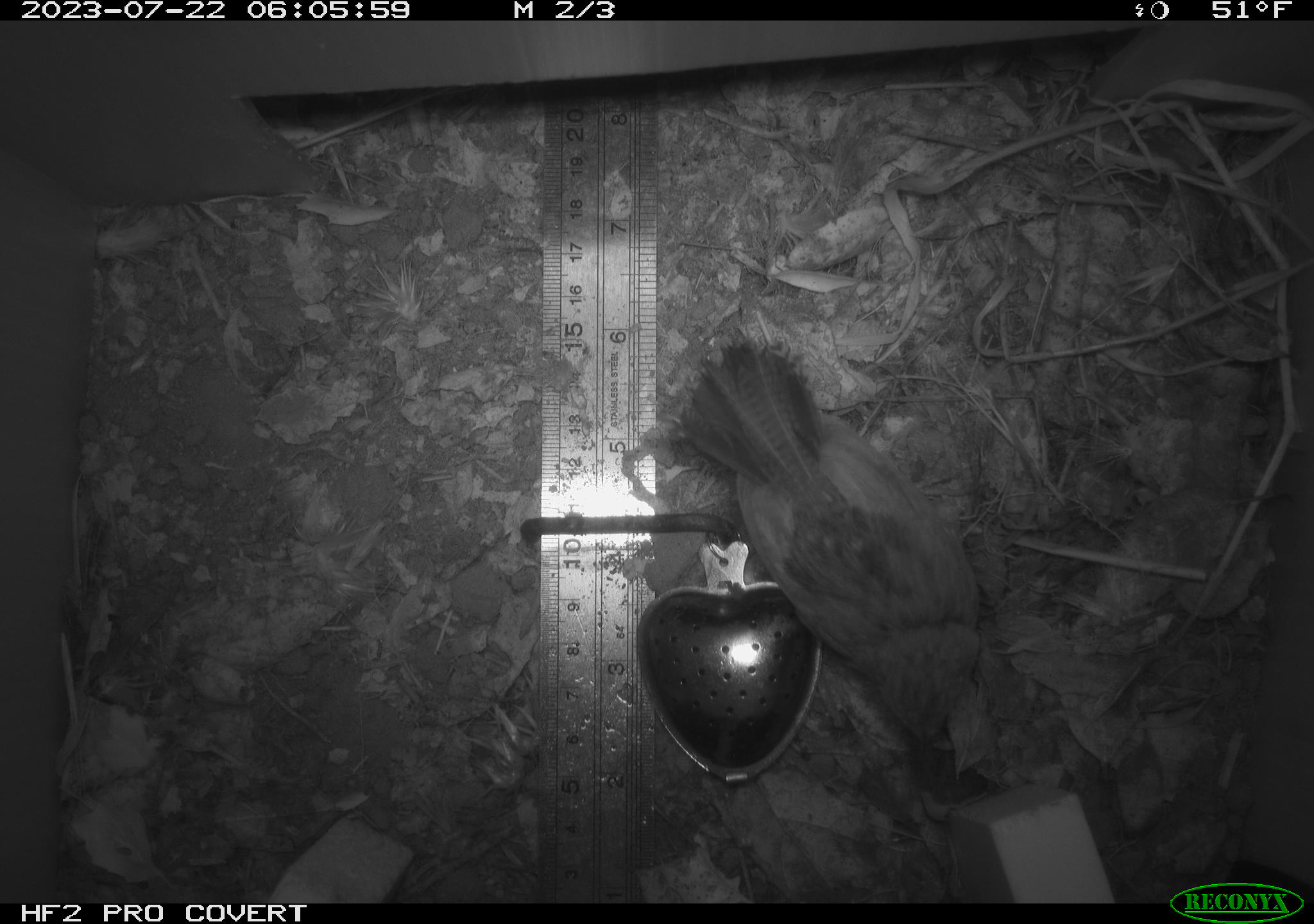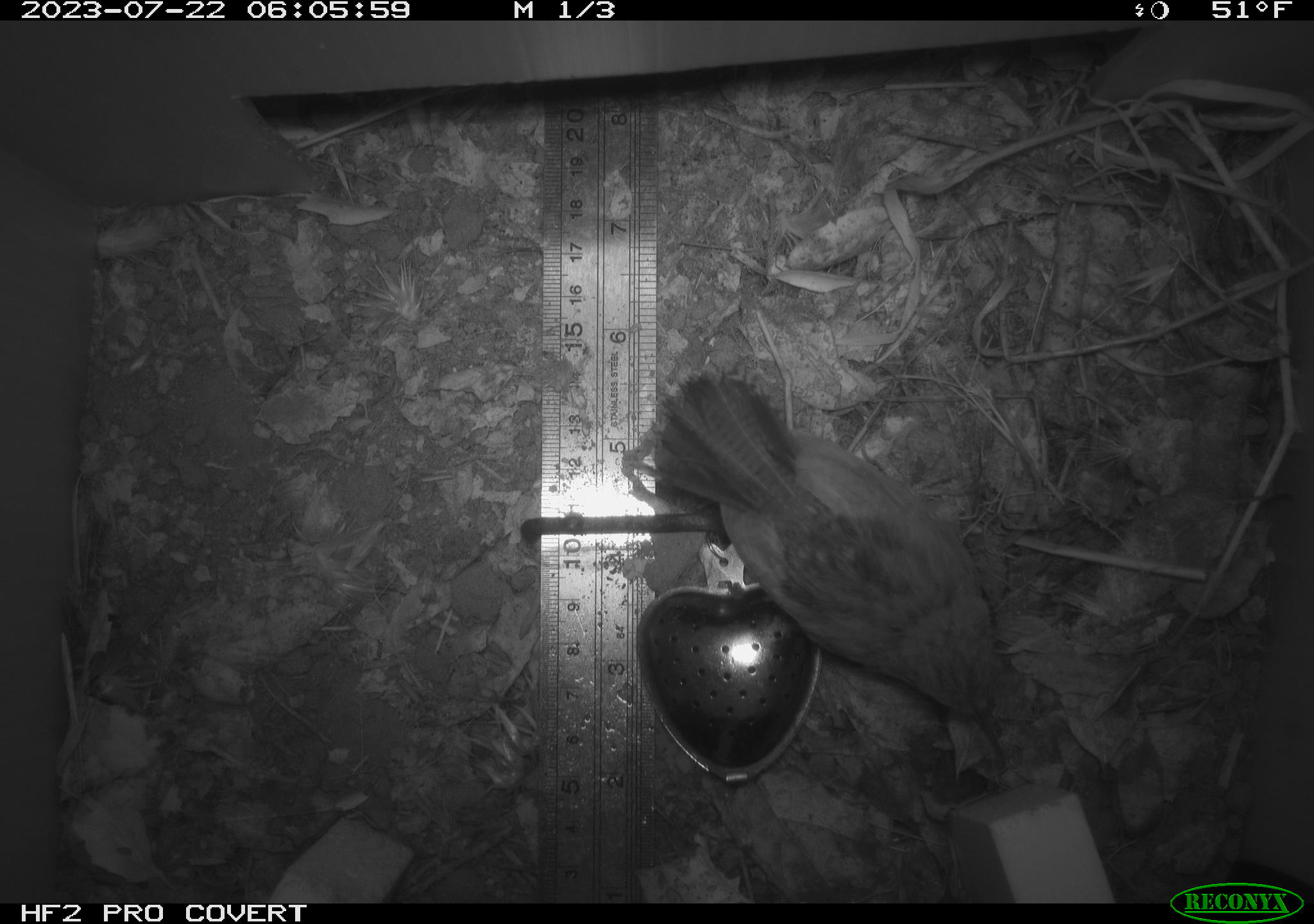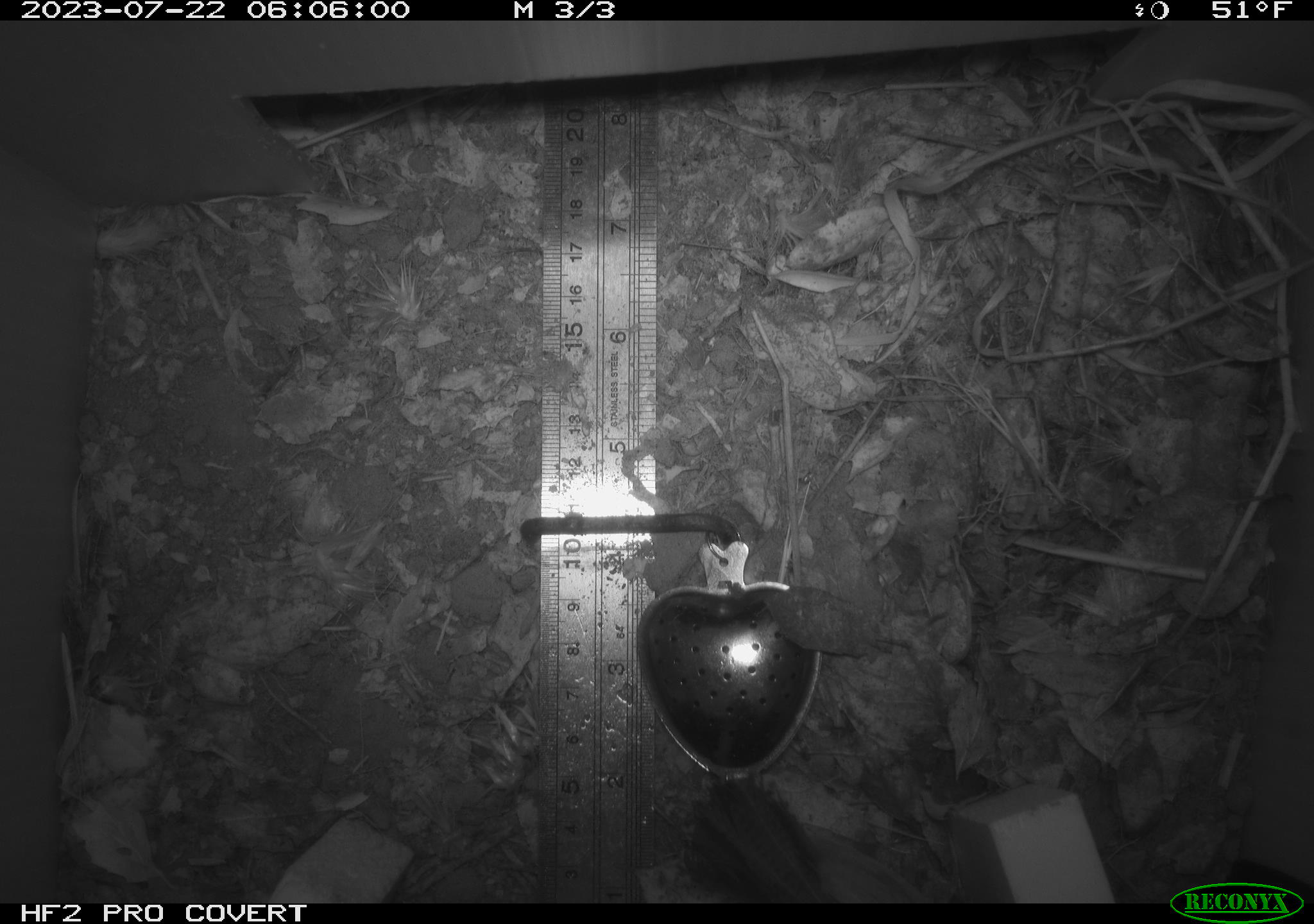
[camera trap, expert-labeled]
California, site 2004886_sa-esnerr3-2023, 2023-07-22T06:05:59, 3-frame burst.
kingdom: Animalia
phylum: Chordata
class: Aves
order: Passeriformes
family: Troglodytidae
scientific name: Troglodytidae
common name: wren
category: troglodytidae family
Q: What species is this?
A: Troglodytidae family (wren) (Troglodytidae).